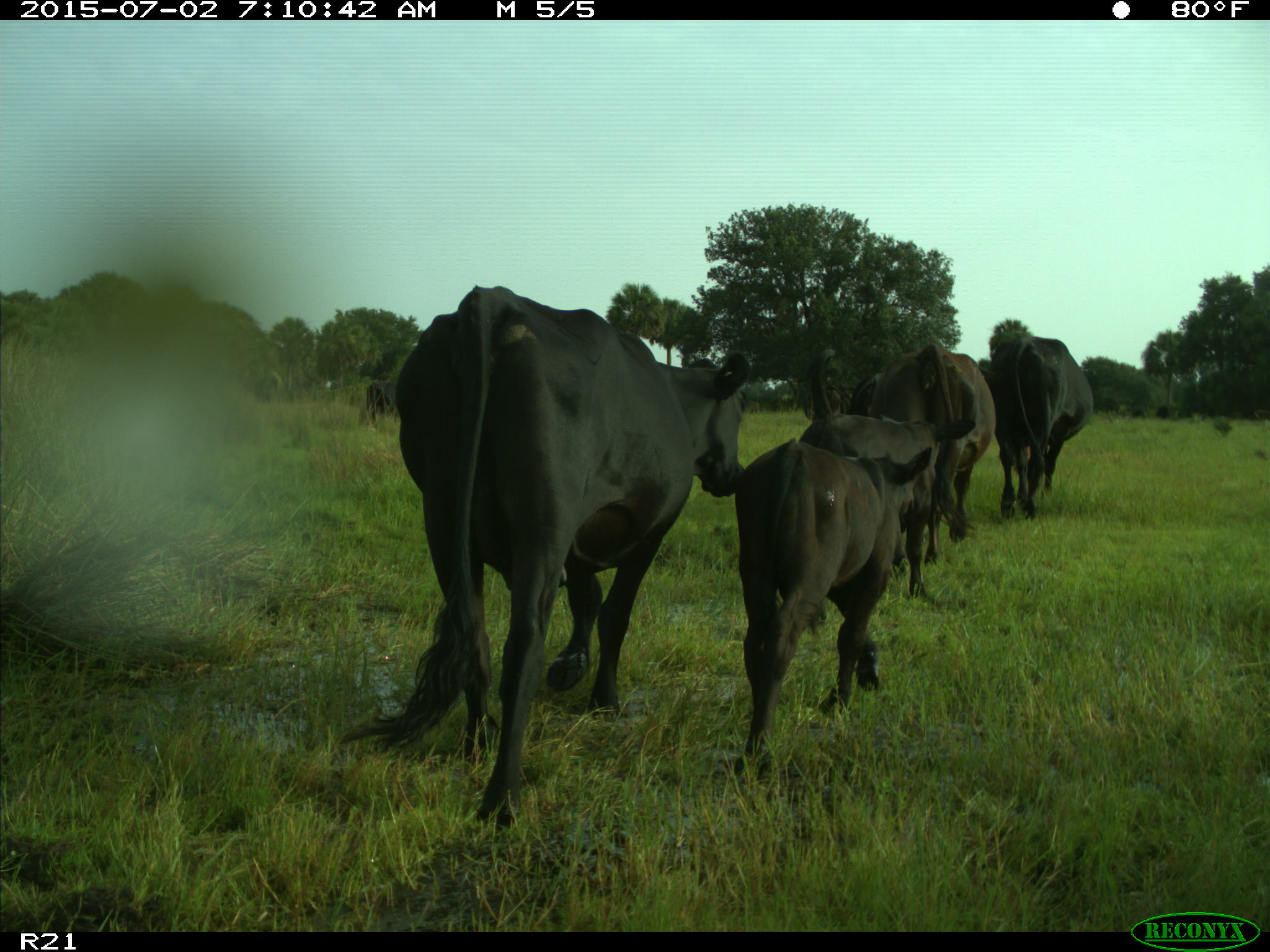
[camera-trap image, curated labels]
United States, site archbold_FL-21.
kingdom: Animalia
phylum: Chordata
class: Mammalia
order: Artiodactyla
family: Bovidae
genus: Bos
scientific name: Bos taurus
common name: domestic cow